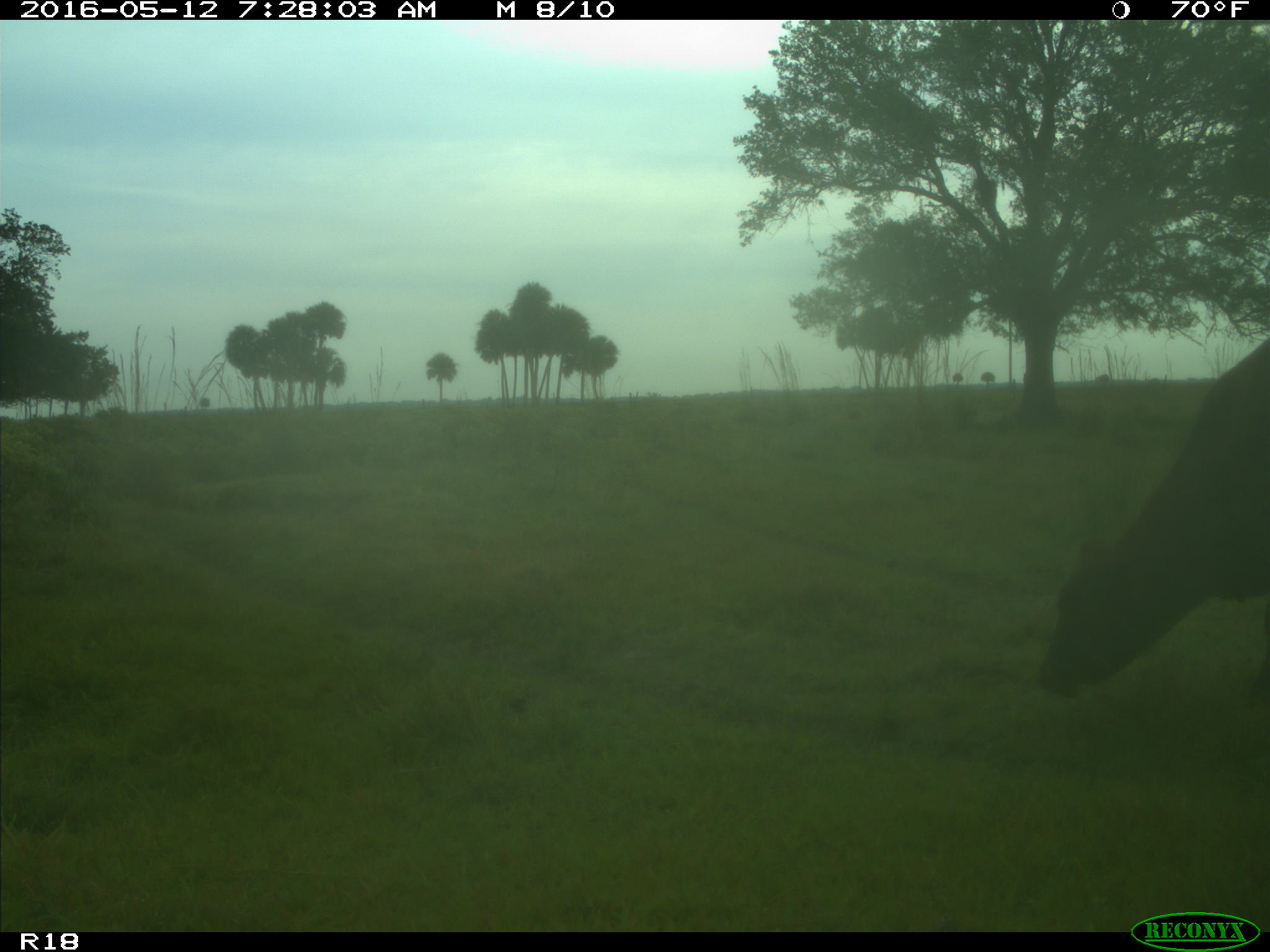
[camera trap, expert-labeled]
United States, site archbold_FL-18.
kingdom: Animalia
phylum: Chordata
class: Mammalia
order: Artiodactyla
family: Bovidae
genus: Bos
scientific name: Bos taurus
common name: domestic cow